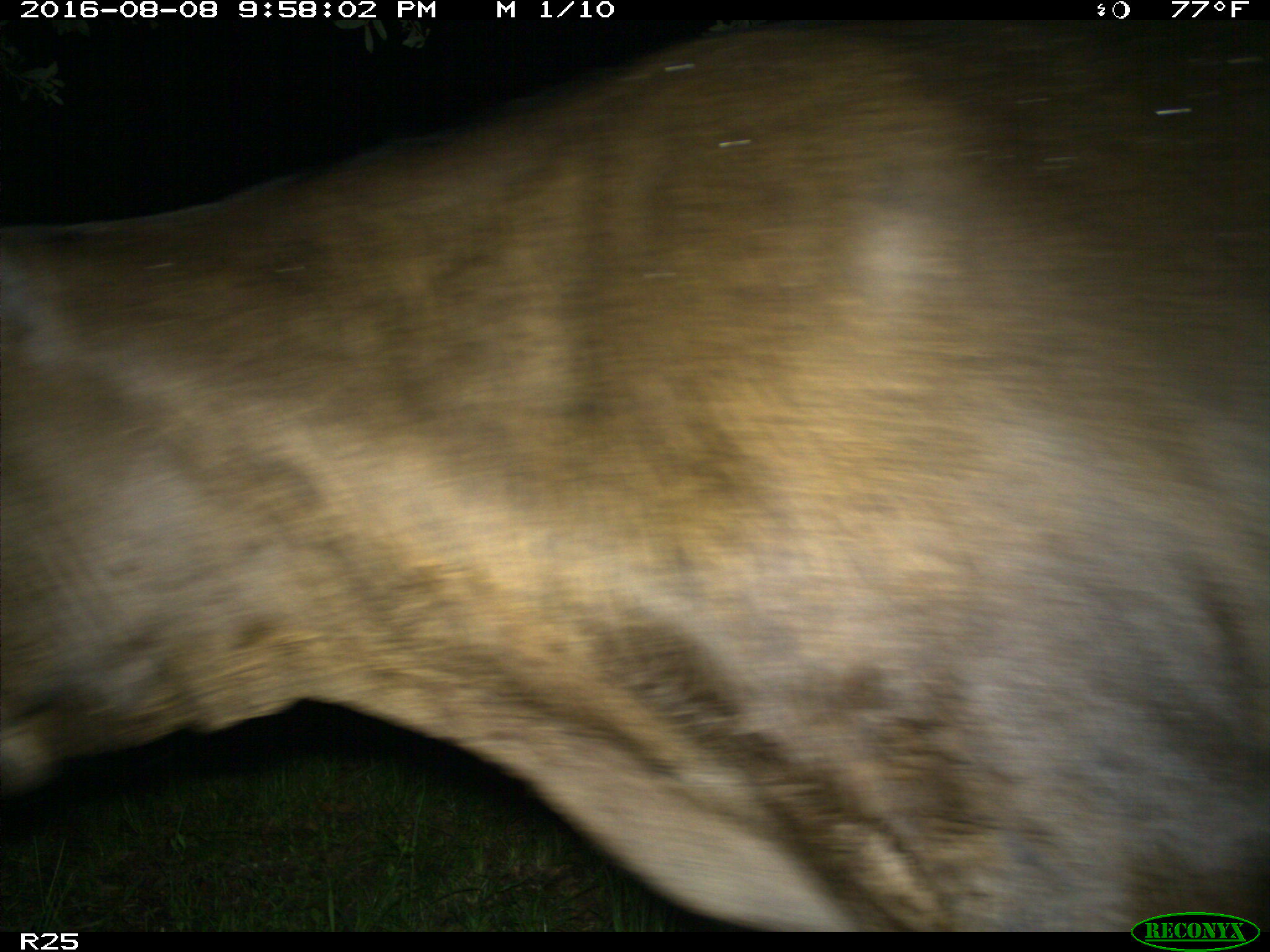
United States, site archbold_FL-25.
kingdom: Animalia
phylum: Chordata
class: Mammalia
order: Artiodactyla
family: Bovidae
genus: Bos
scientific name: Bos taurus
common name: domestic cow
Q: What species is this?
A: Bos taurus (domestic cow).